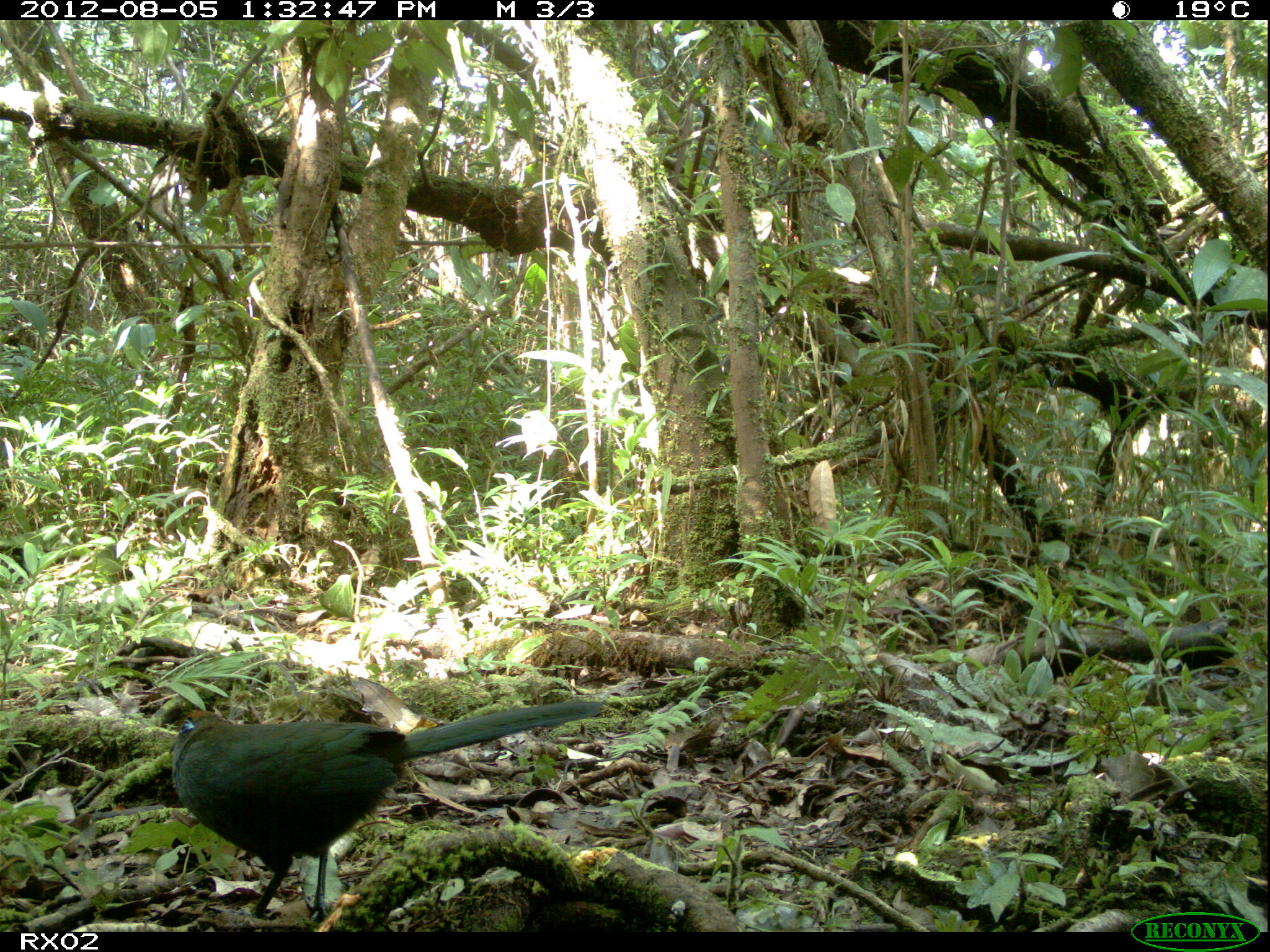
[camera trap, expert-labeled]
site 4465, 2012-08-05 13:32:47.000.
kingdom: Animalia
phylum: Chordata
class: Aves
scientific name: Aves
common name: bird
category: unknown bird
Unknown bird (bird) (Aves), count 1.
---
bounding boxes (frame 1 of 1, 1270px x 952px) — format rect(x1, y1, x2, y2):
unknown bird: rect(167, 696, 607, 925)